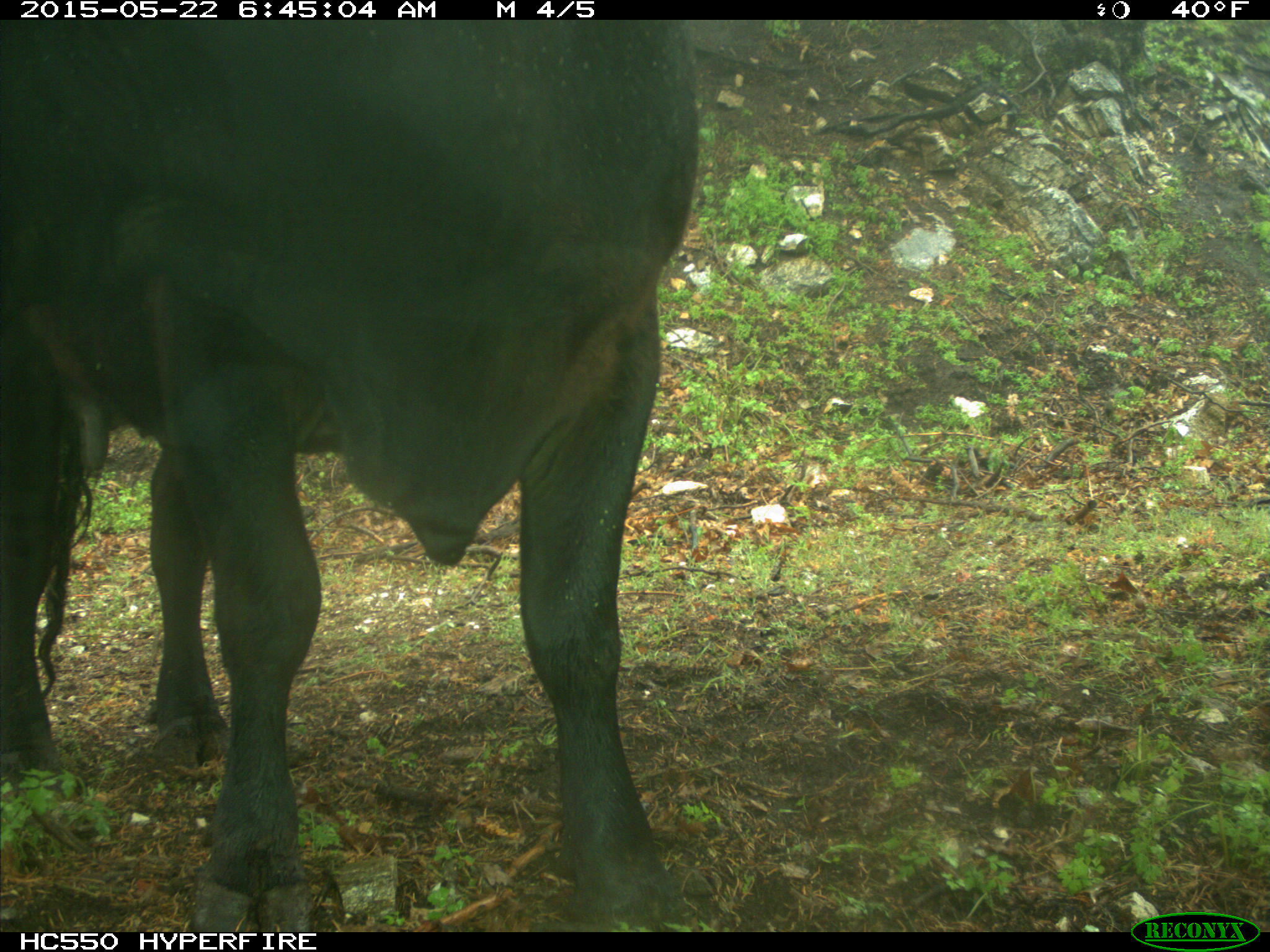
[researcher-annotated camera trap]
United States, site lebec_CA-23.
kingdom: Animalia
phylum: Chordata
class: Mammalia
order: Artiodactyla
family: Bovidae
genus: Bos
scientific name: Bos taurus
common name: domestic cow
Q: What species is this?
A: Bos taurus (domestic cow).